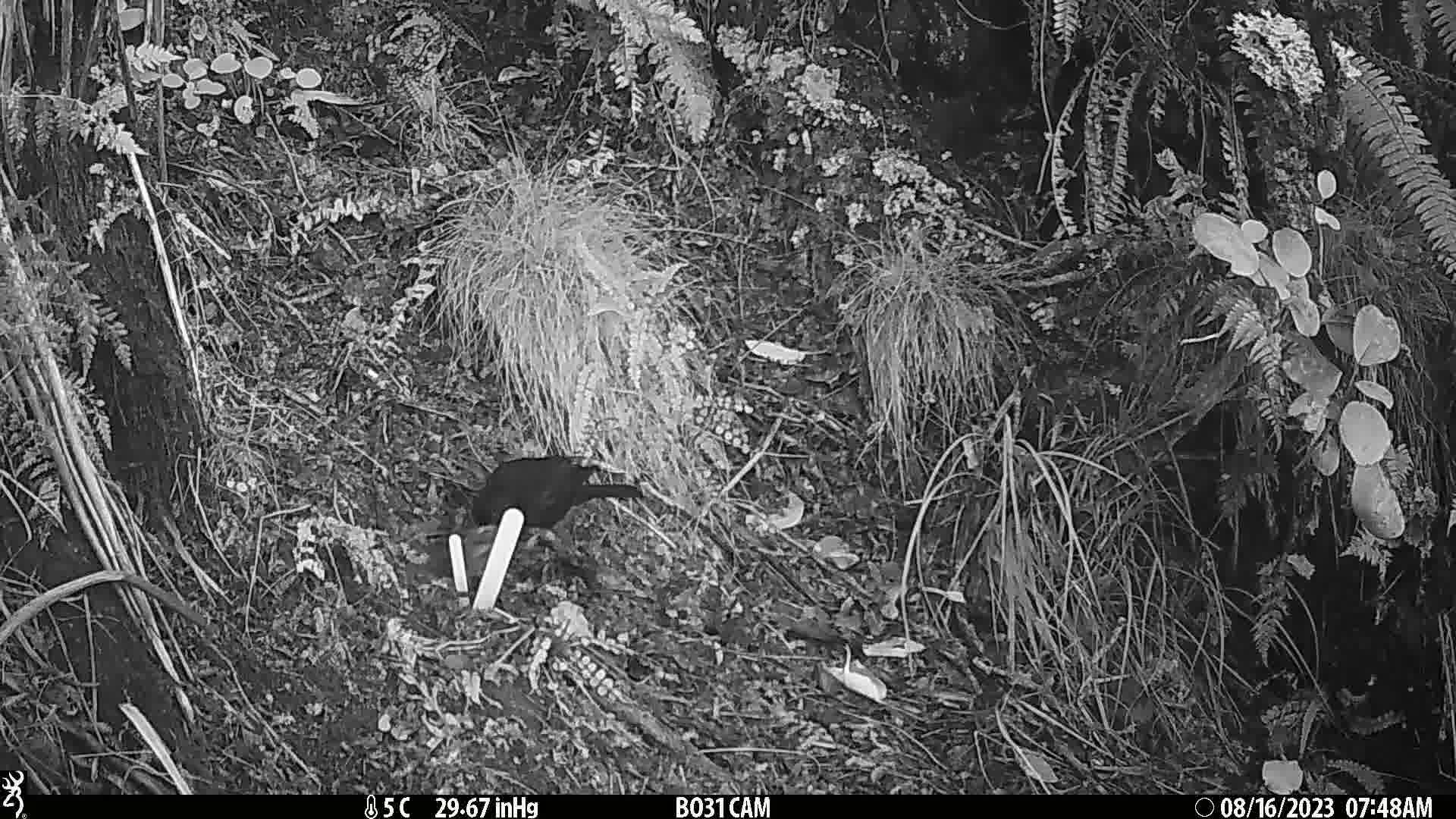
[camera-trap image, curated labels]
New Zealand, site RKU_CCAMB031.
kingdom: Animalia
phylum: Chordata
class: Aves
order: Passeriformes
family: Turdidae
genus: Turdus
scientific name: Turdus merula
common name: eurasian blackbird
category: blackbird